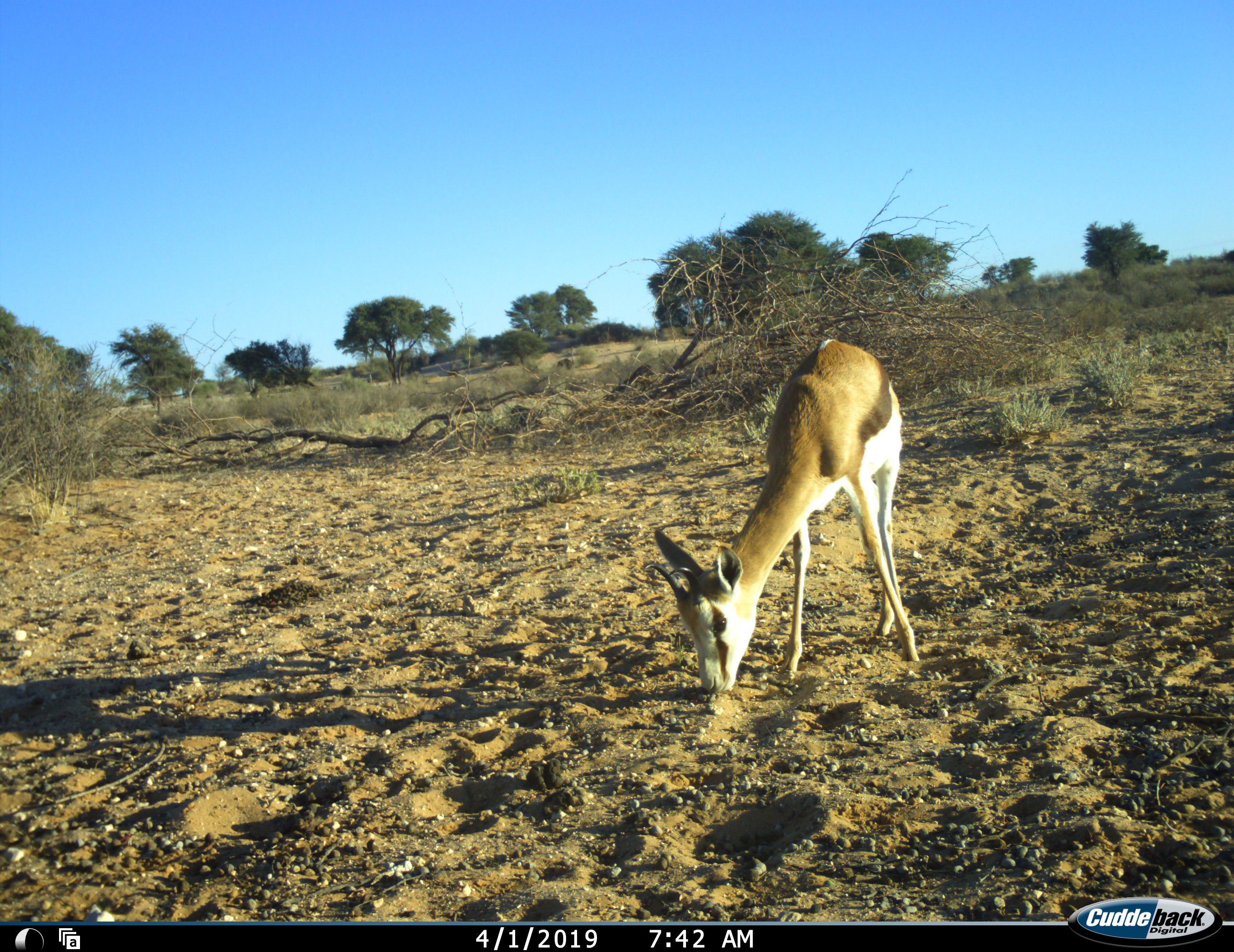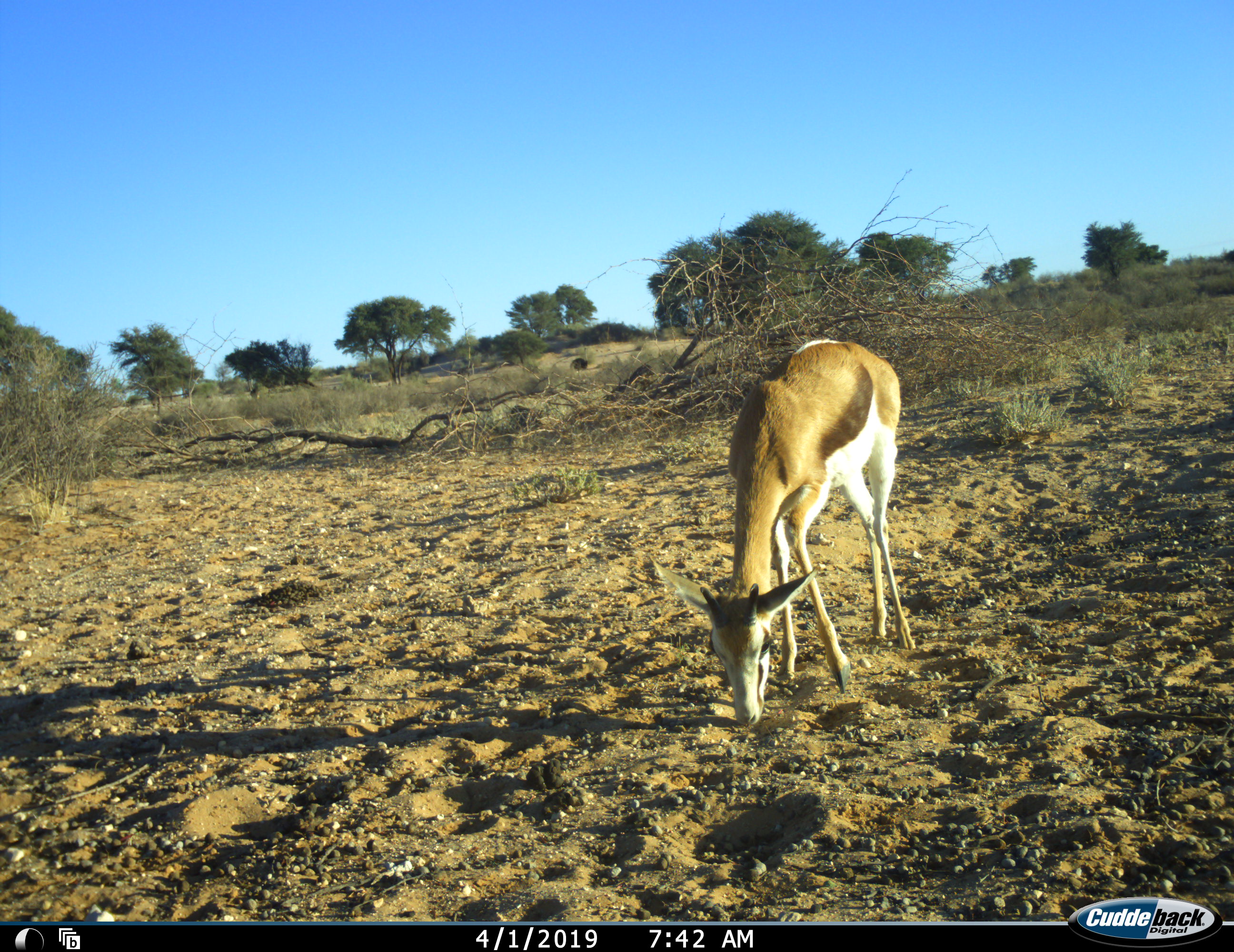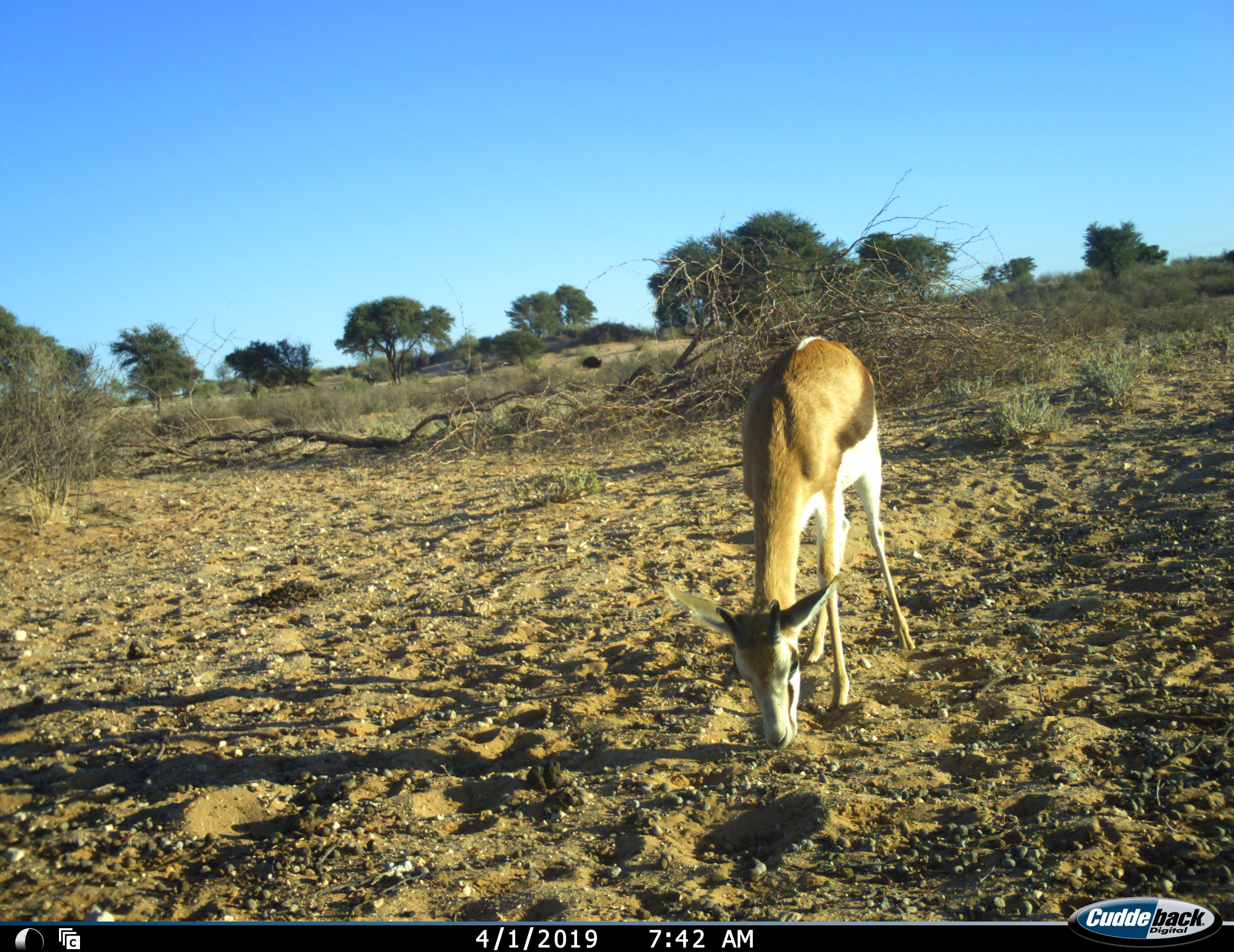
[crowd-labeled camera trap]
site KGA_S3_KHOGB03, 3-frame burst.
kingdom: Animalia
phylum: Chordata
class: Mammalia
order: Artiodactyla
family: Bovidae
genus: Antidorcas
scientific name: Antidorcas marsupialis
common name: springbok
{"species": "springbok (Antidorcas marsupialis)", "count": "1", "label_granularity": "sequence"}